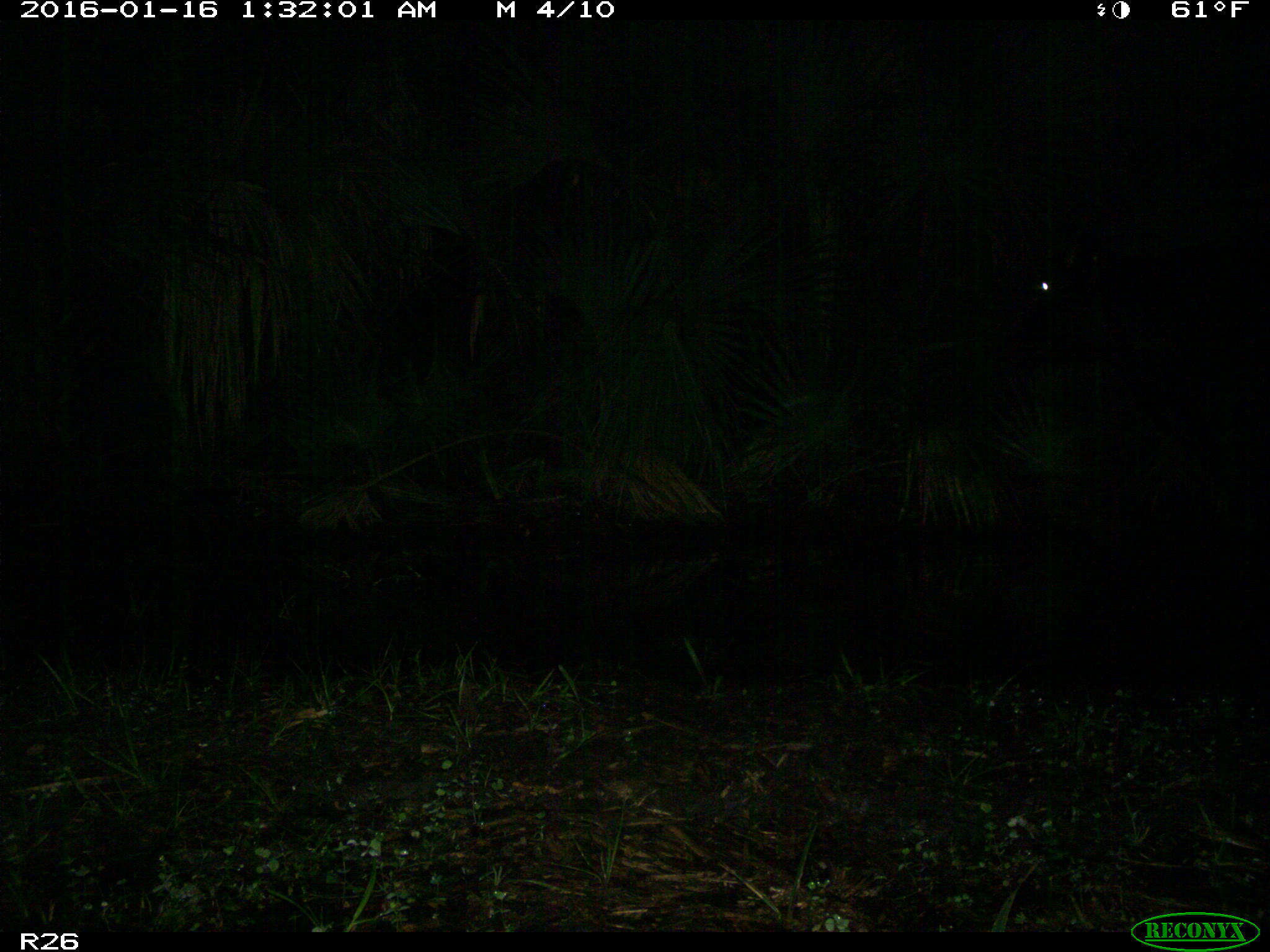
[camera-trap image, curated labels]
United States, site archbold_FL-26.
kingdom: Animalia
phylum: Chordata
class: Mammalia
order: Artiodactyla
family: Bovidae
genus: Bos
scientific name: Bos taurus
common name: domestic cow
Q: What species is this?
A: Bos taurus (domestic cow).